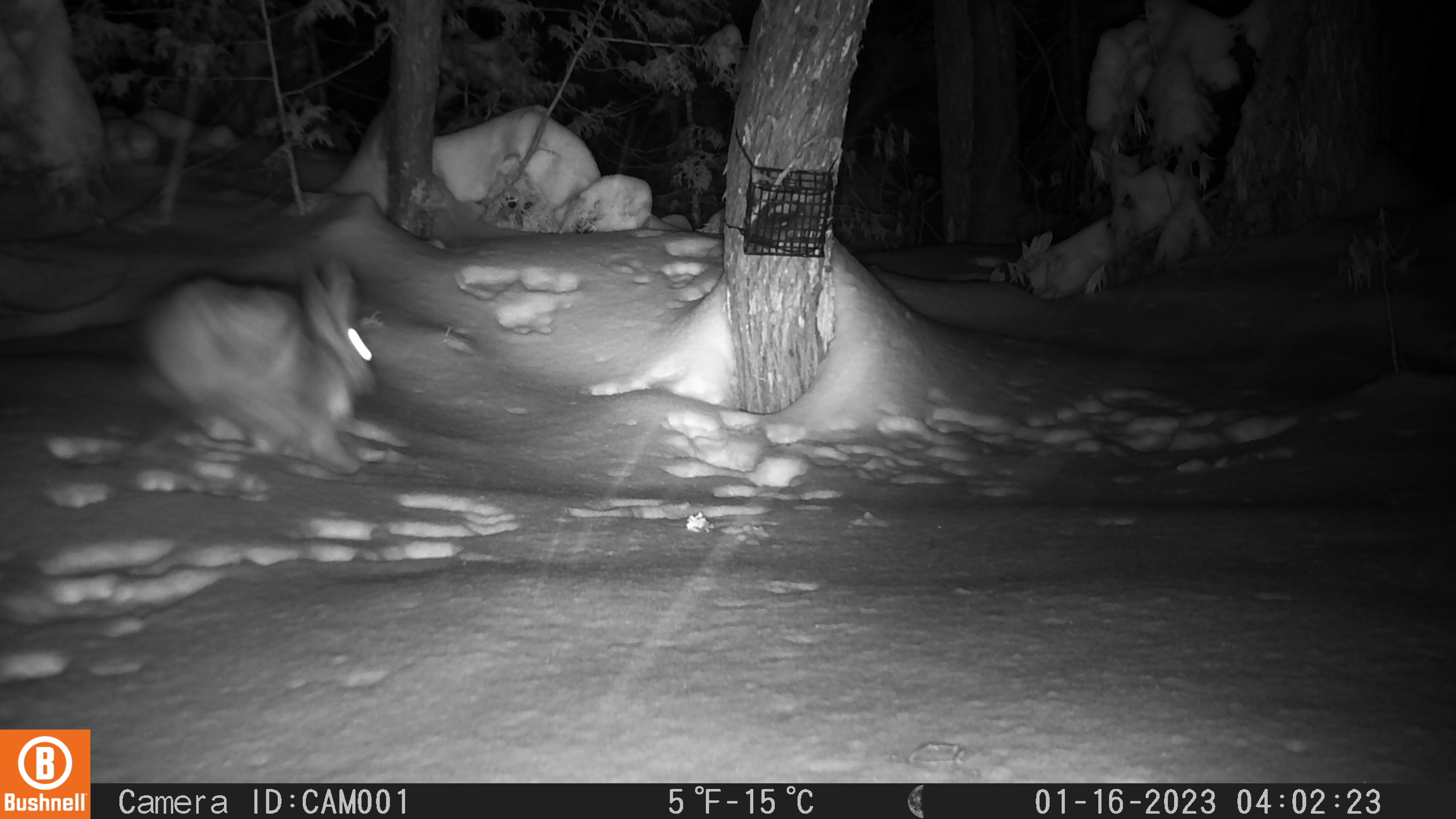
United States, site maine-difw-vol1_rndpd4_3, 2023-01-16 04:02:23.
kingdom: Animalia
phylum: Chordata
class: Mammalia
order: Lagomorpha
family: Leporidae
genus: Lepus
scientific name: Lepus americanus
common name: snowshoe hare